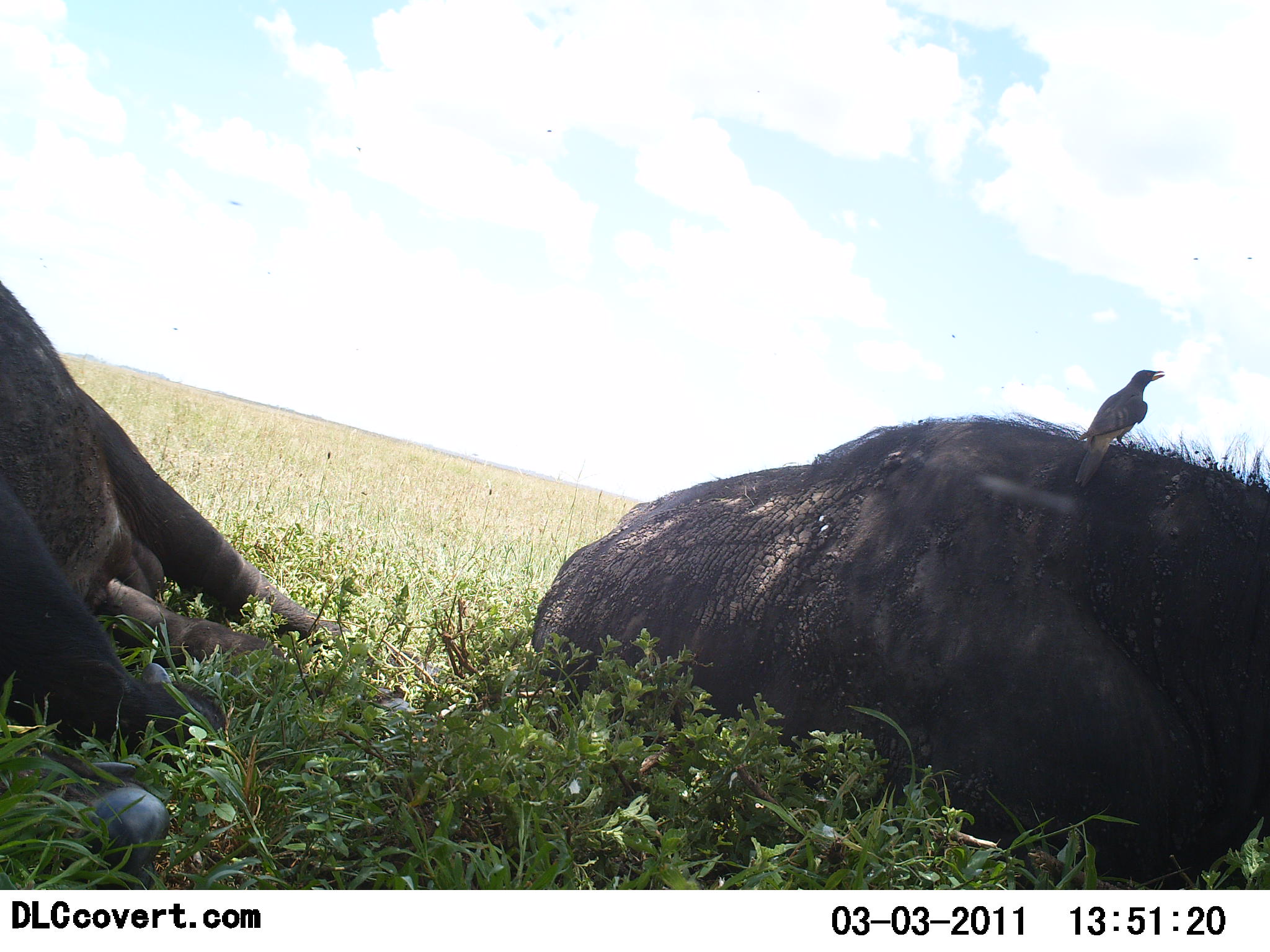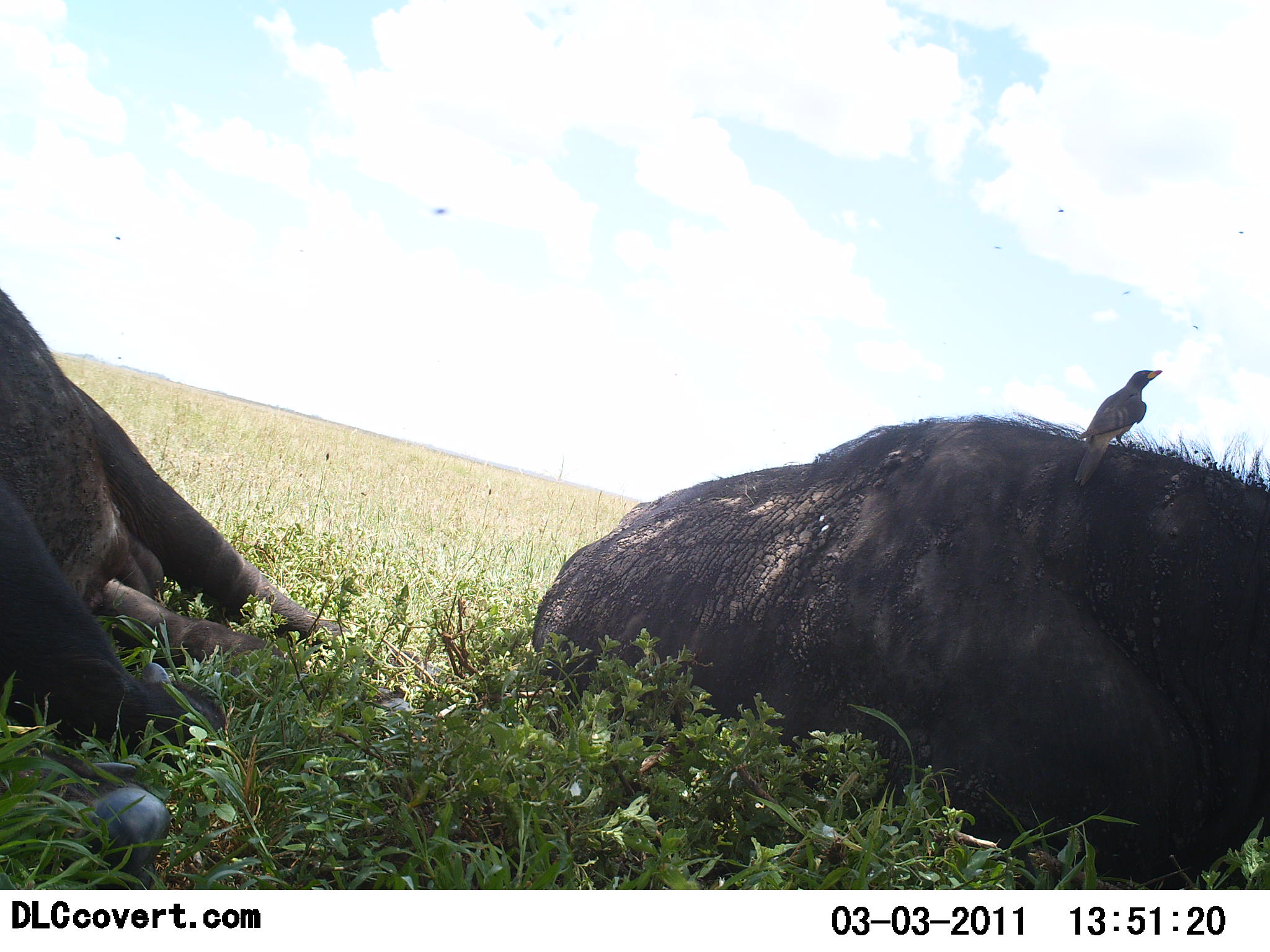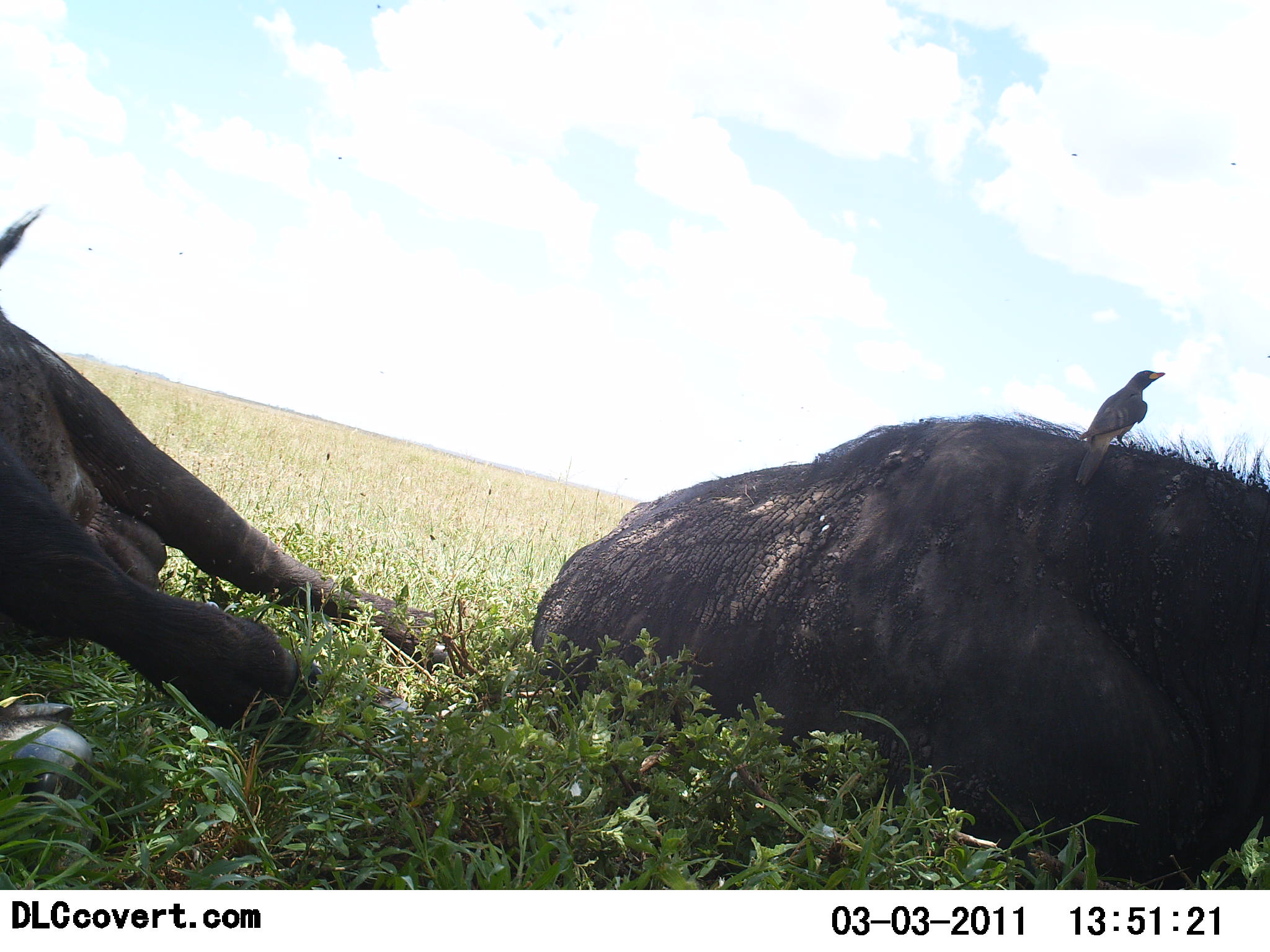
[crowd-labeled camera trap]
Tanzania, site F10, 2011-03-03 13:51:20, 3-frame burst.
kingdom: Animalia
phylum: Chordata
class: Mammalia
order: Artiodactyla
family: Bovidae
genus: Syncerus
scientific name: Syncerus caffer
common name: cape buffalo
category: buffalo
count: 2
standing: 0%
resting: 100%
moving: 0%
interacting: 0%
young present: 0%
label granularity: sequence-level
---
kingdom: Animalia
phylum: Chordata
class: Aves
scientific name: Aves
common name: bird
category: otherbird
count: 1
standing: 73%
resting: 27%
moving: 9%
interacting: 9%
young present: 0%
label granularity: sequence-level